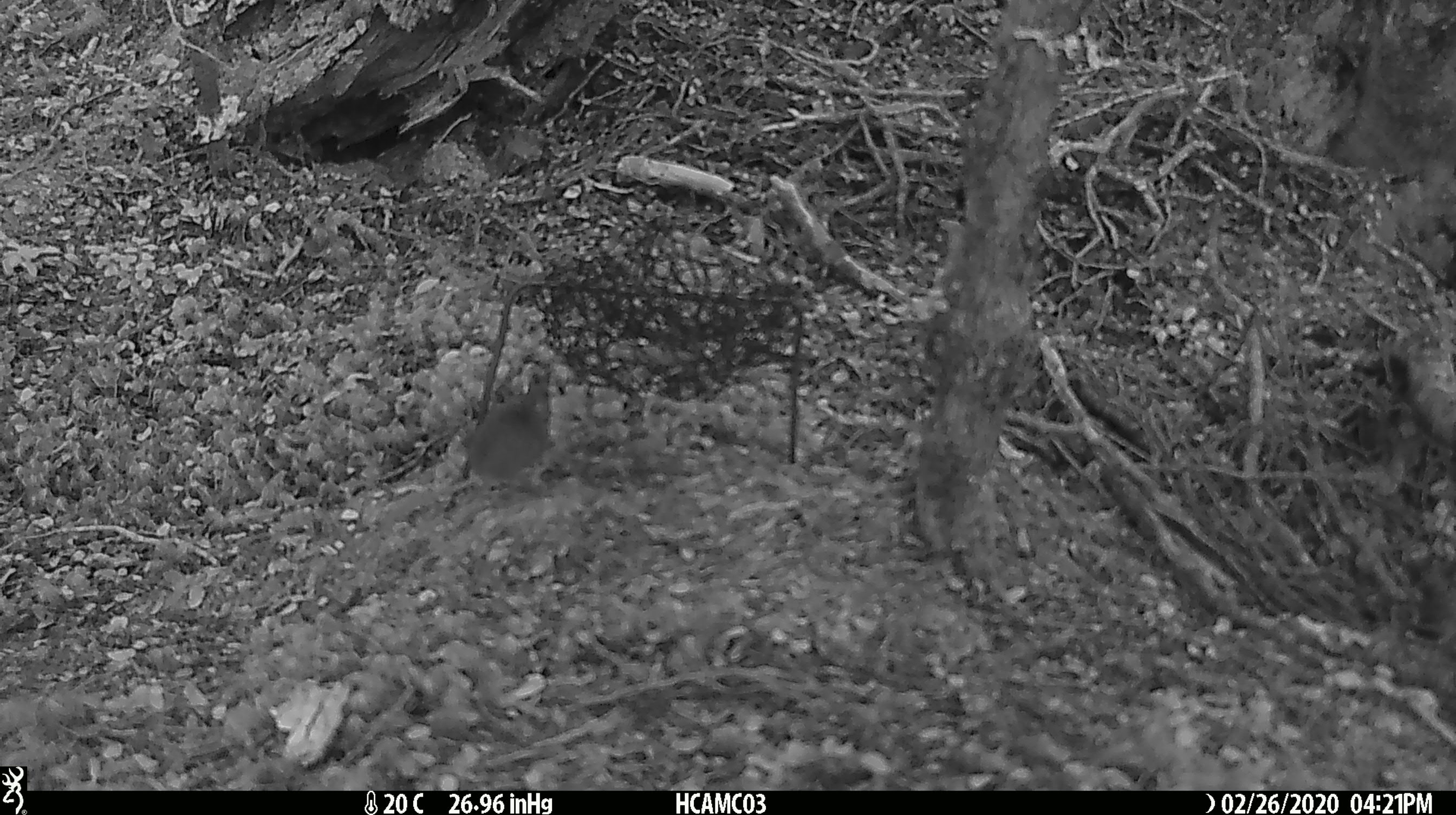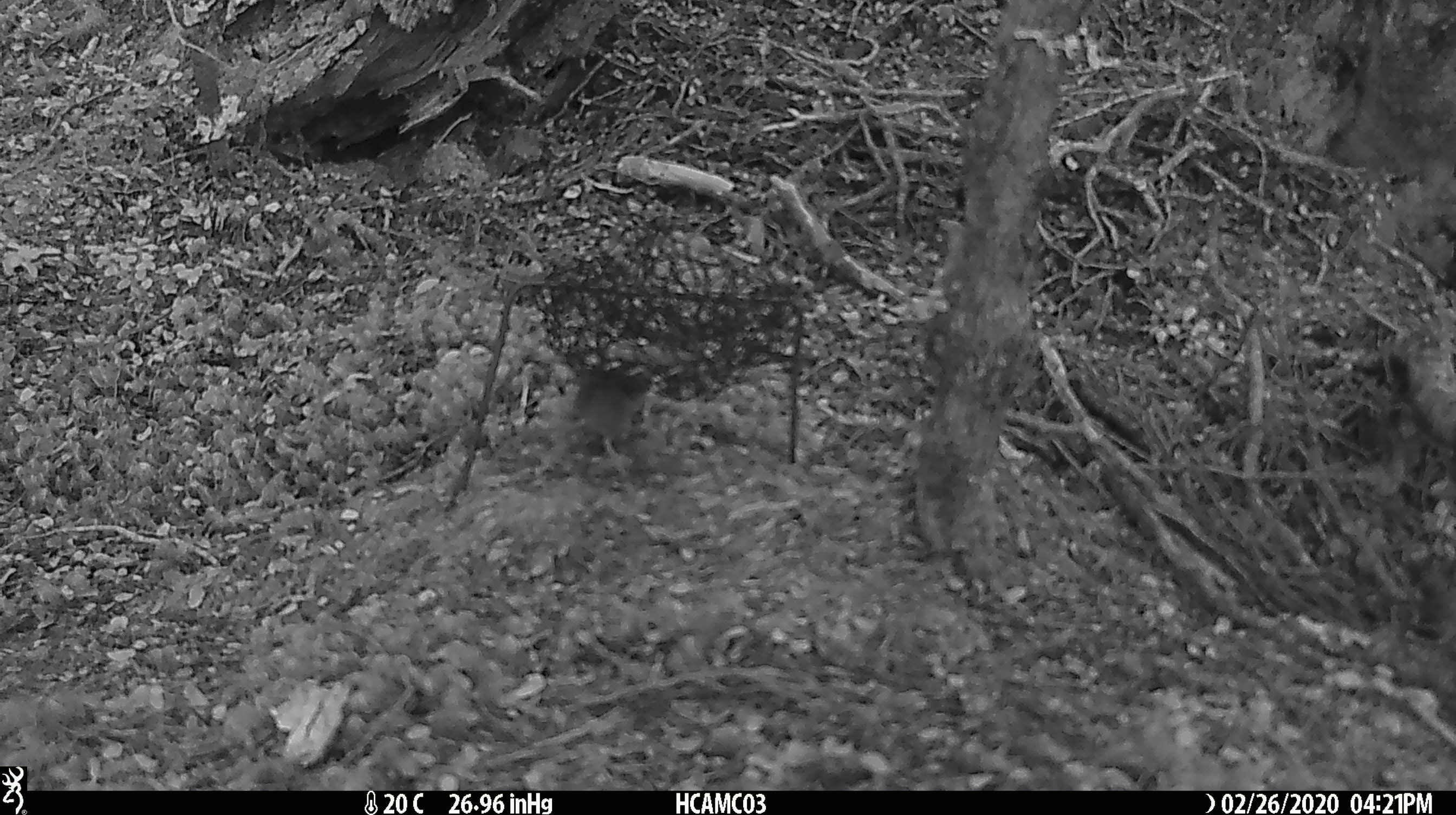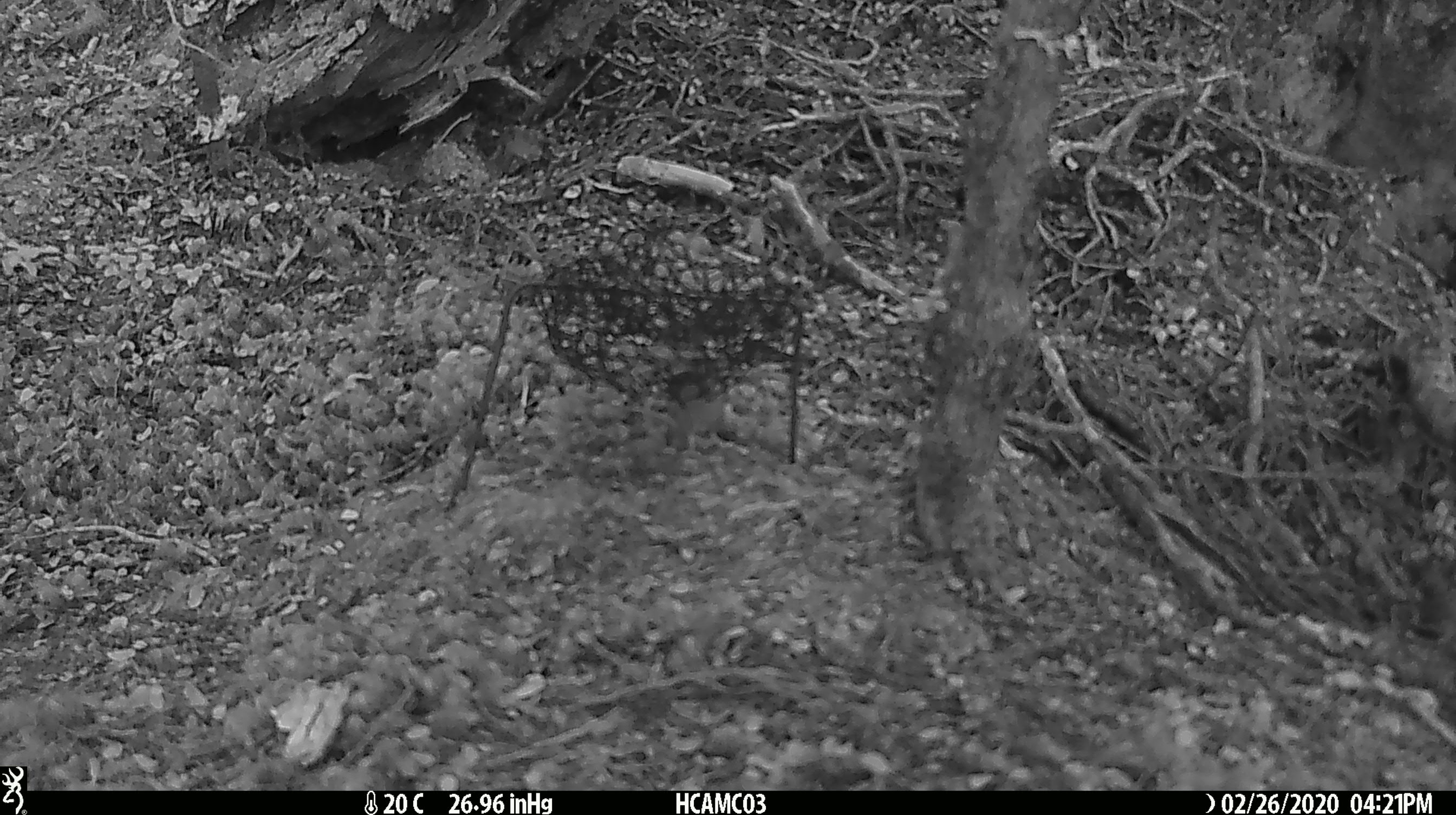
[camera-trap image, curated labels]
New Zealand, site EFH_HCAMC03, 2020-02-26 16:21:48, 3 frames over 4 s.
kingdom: Animalia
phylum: Chordata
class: Mammalia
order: Rodentia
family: Muridae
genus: Mus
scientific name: Mus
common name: mouse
Mouse (Mus).